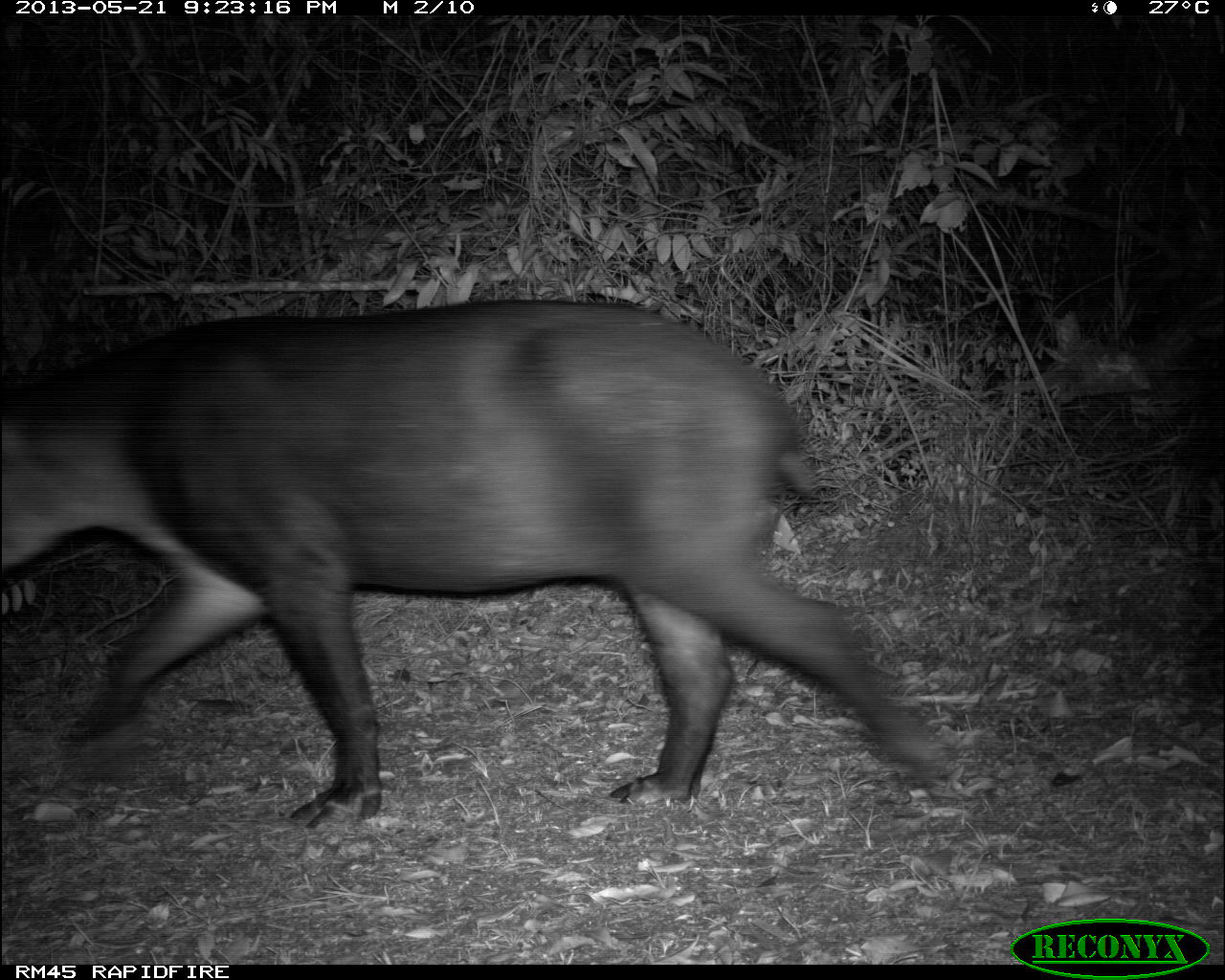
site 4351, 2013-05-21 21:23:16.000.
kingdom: Animalia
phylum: Chordata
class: Mammalia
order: Perissodactyla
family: Tapiridae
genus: Tapirus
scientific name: Tapirus bairdii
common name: baird's tapir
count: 1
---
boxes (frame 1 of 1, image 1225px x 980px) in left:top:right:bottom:
tapirus bairdii: 0:299:943:829